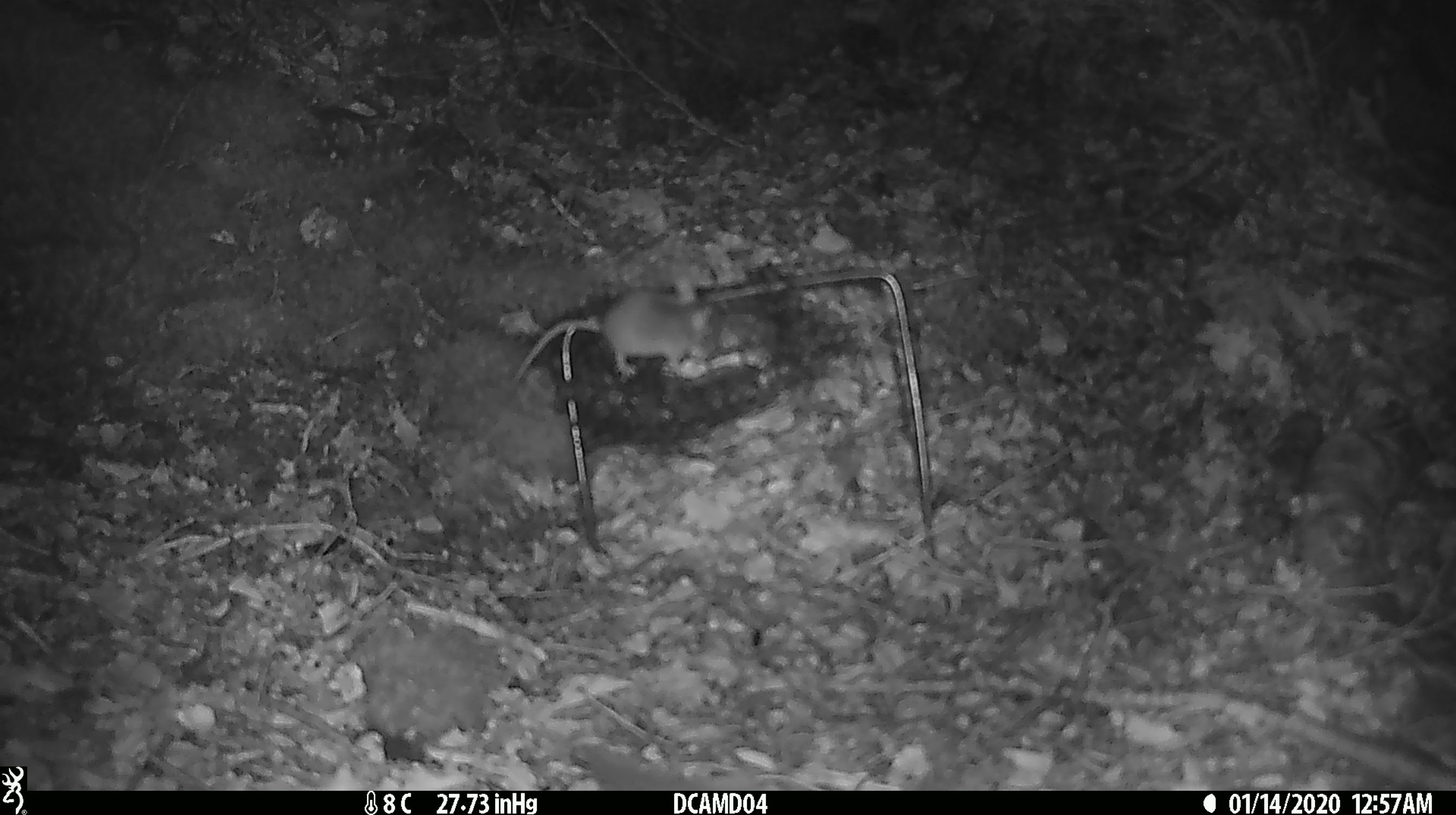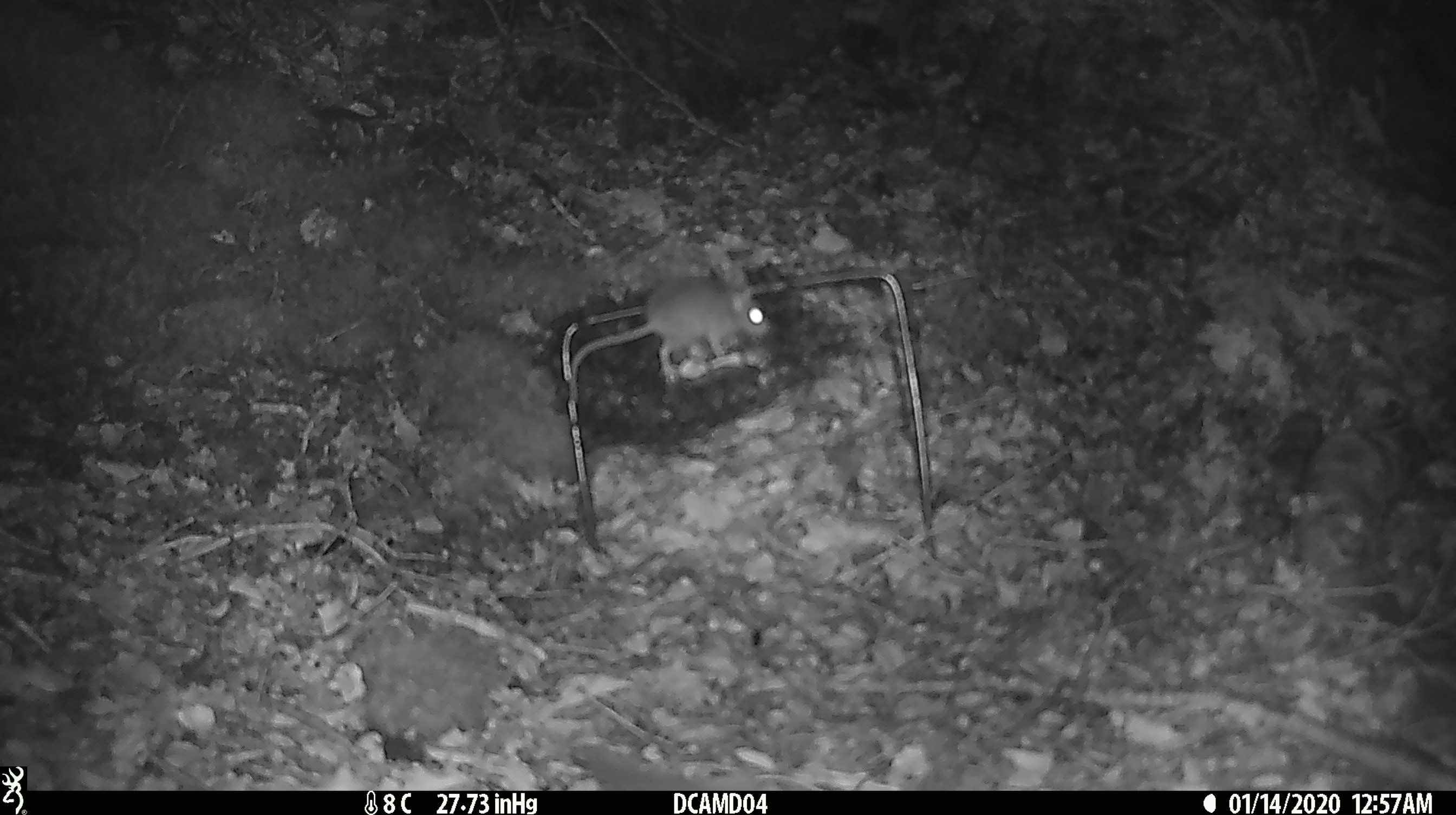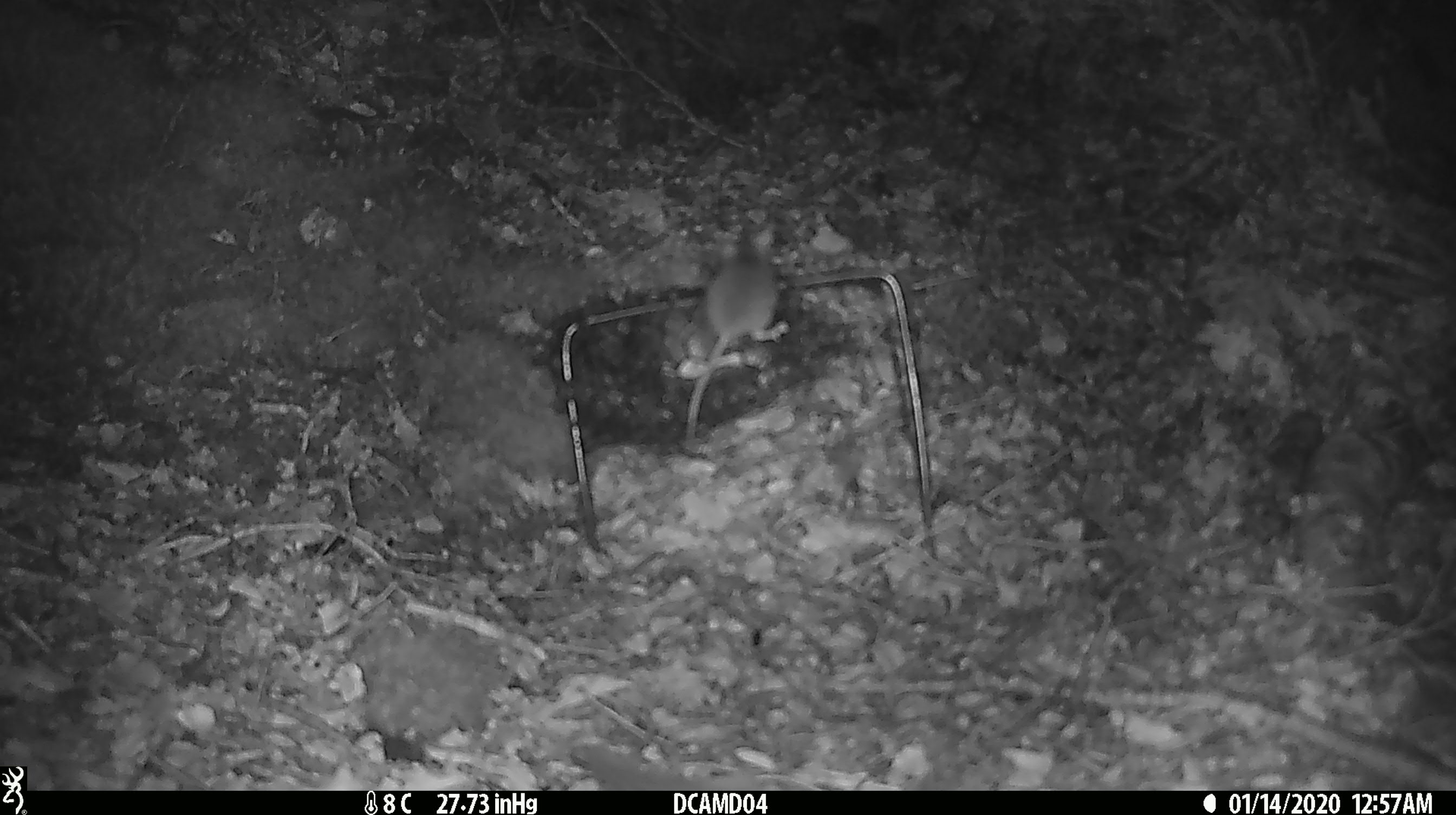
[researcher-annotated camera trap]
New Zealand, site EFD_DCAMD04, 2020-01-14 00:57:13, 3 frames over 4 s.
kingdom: Animalia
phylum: Chordata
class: Mammalia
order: Rodentia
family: Muridae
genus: Mus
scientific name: Mus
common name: mouse